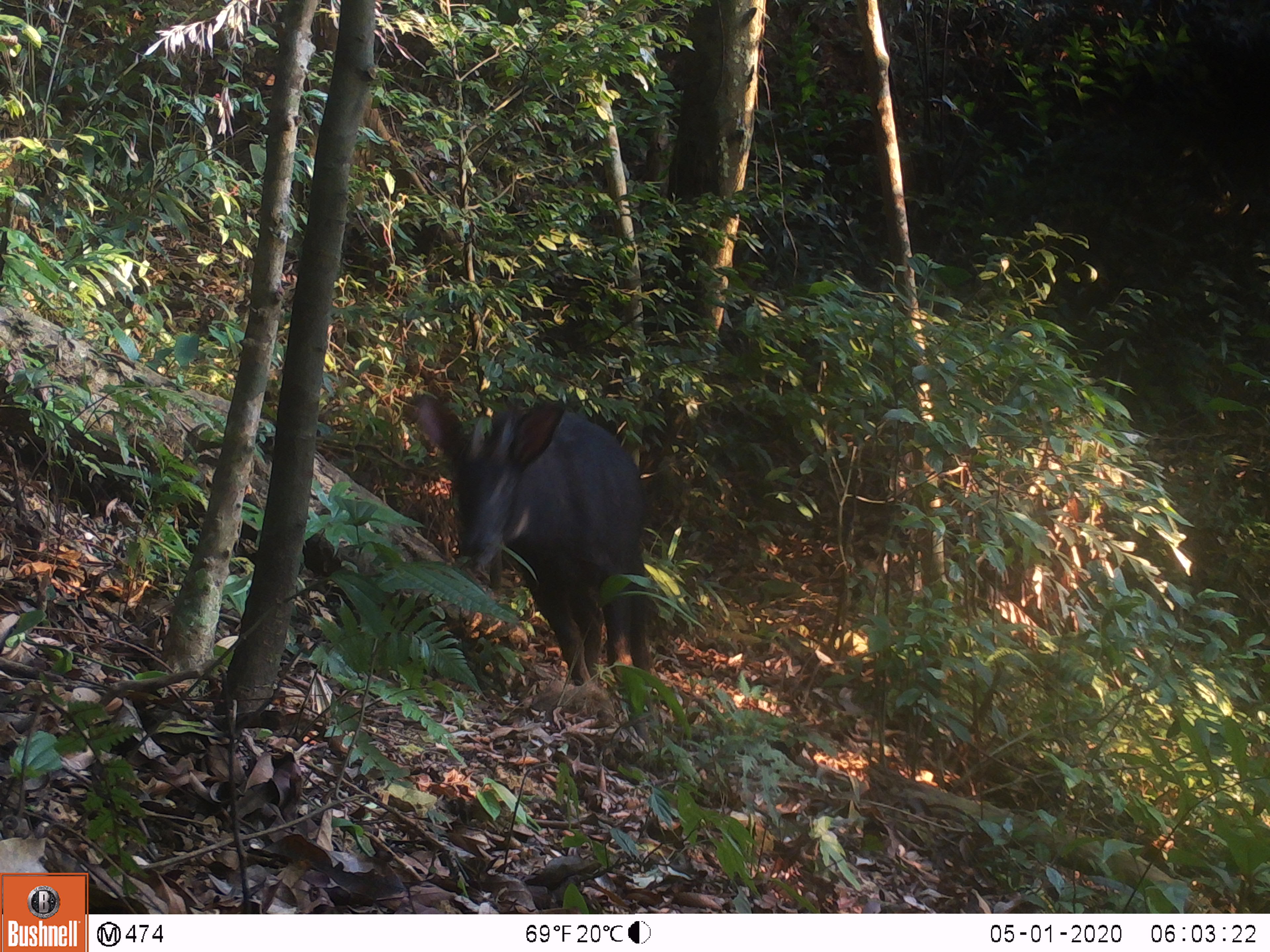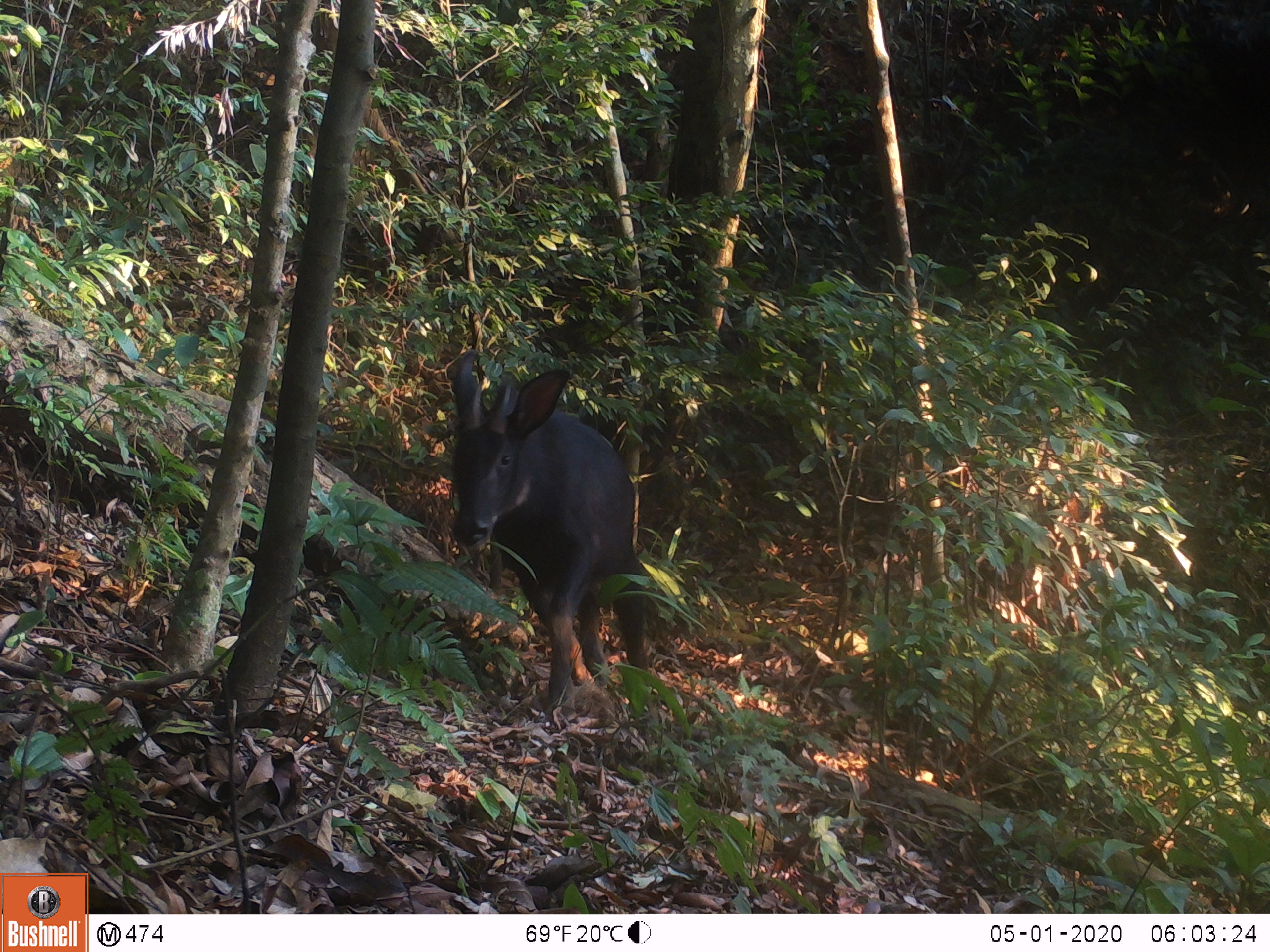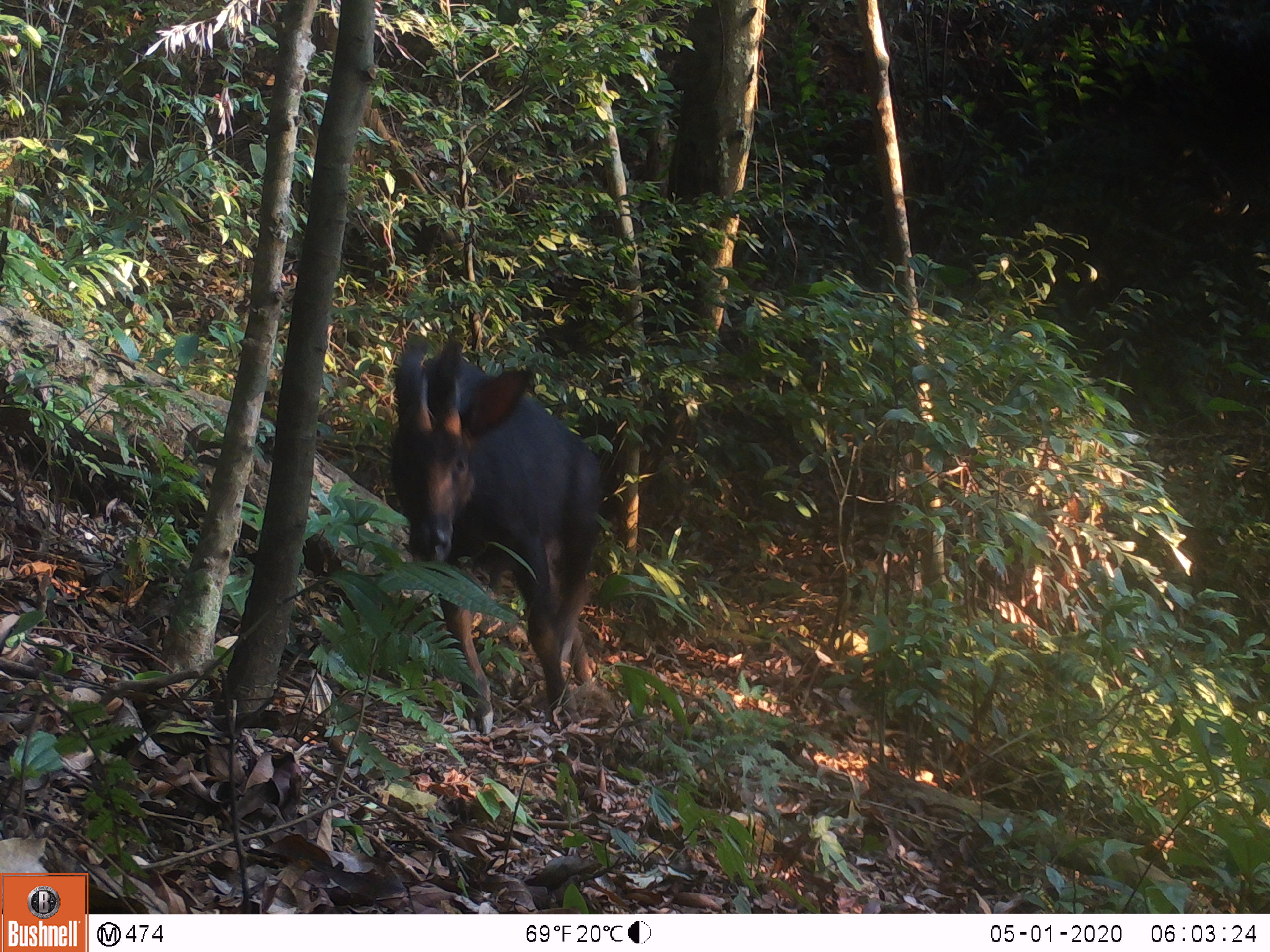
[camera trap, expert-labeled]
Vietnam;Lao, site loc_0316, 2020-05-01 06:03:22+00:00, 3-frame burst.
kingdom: Animalia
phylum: Chordata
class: Mammalia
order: Artiodactyla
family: Bovidae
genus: Capricornis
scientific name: Capricornis sumatraensis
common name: chinese serow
Chinese serow (Capricornis sumatraensis). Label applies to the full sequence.